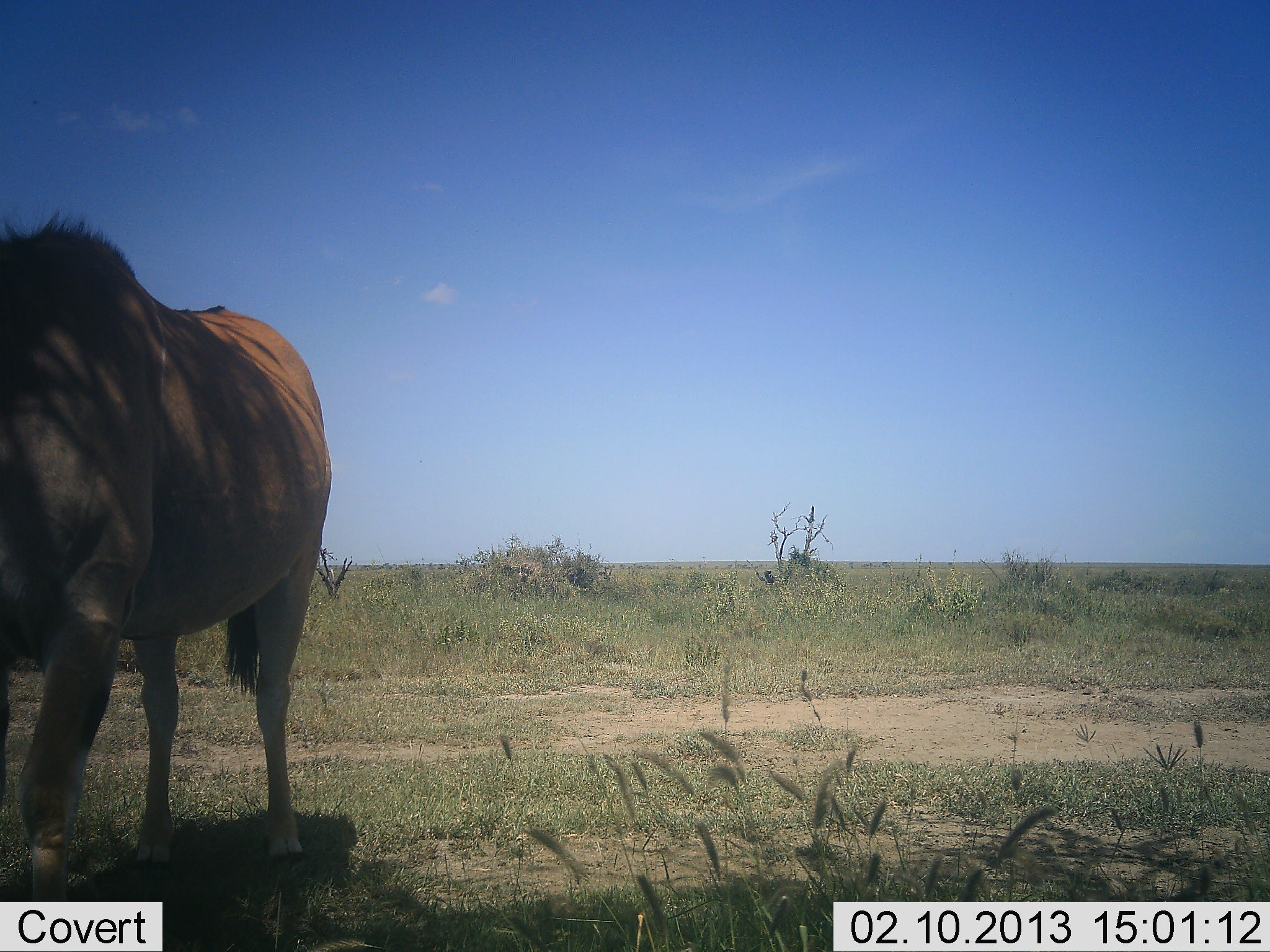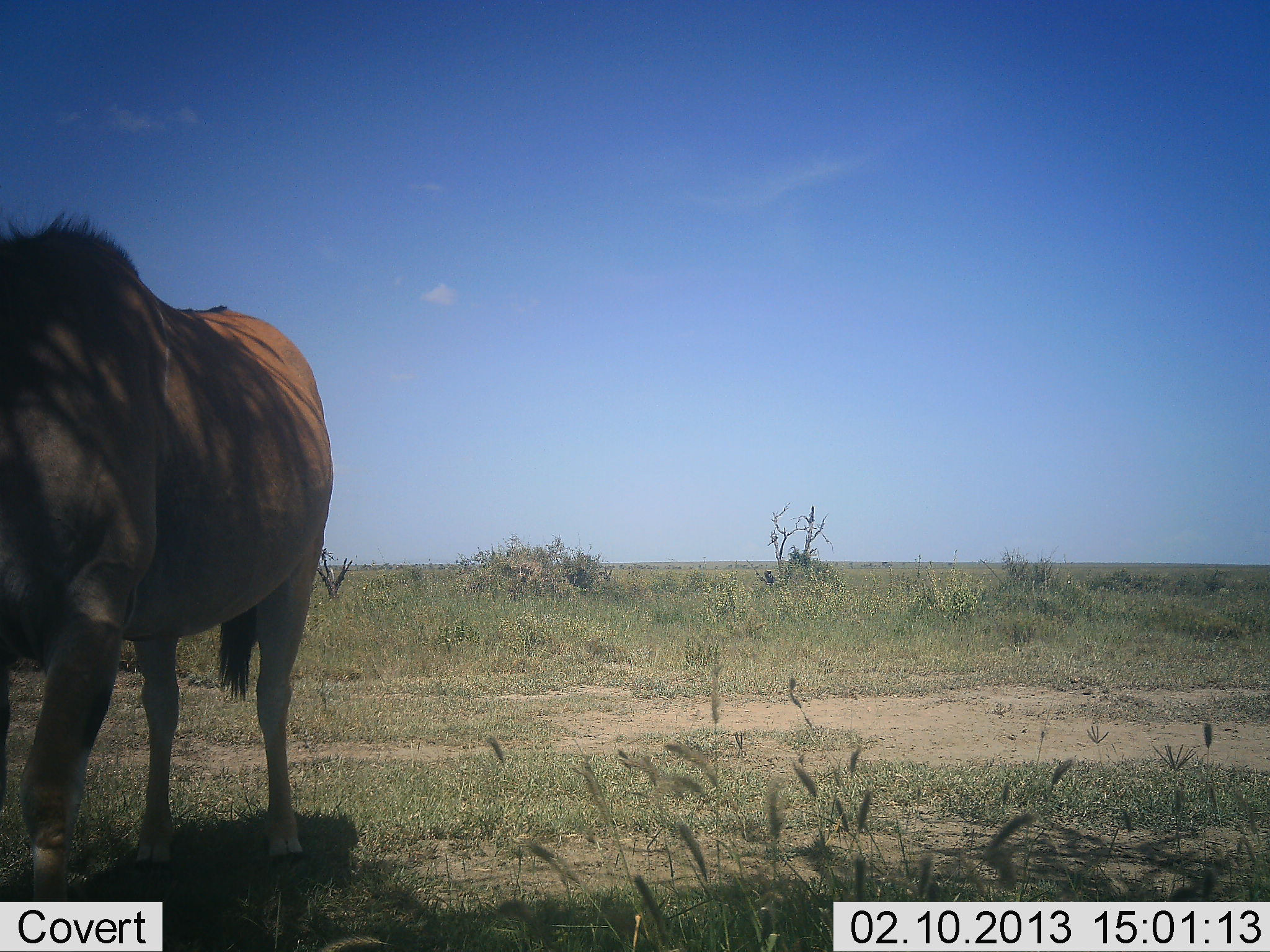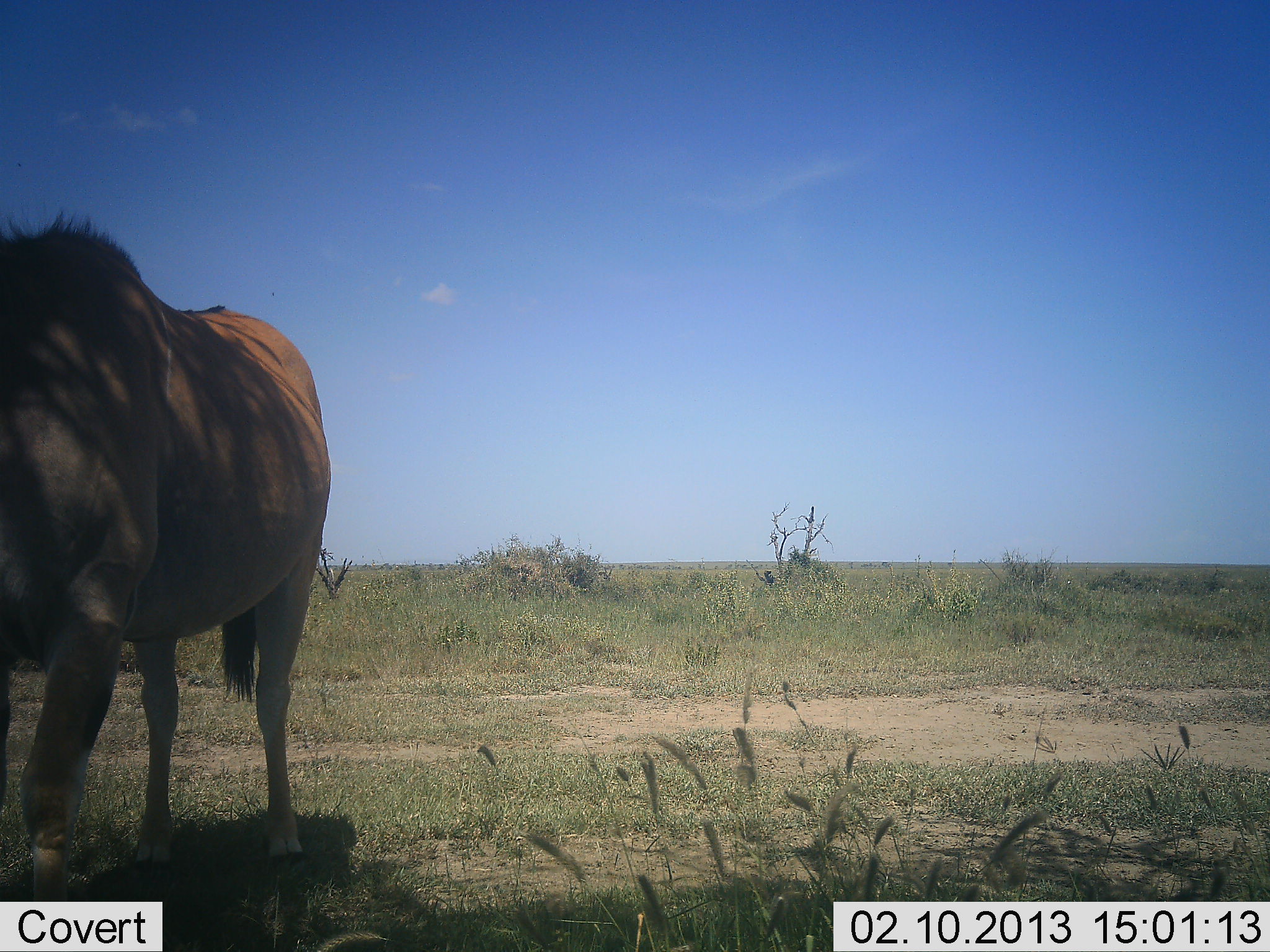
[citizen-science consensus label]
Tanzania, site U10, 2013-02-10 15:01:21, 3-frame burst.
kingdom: Animalia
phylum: Chordata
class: Mammalia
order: Artiodactyla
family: Bovidae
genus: Connochaetes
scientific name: Connochaetes taurinus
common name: blue wildebeest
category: wildebeest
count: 1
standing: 67%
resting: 0%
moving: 22%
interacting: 0%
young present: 0%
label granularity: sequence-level